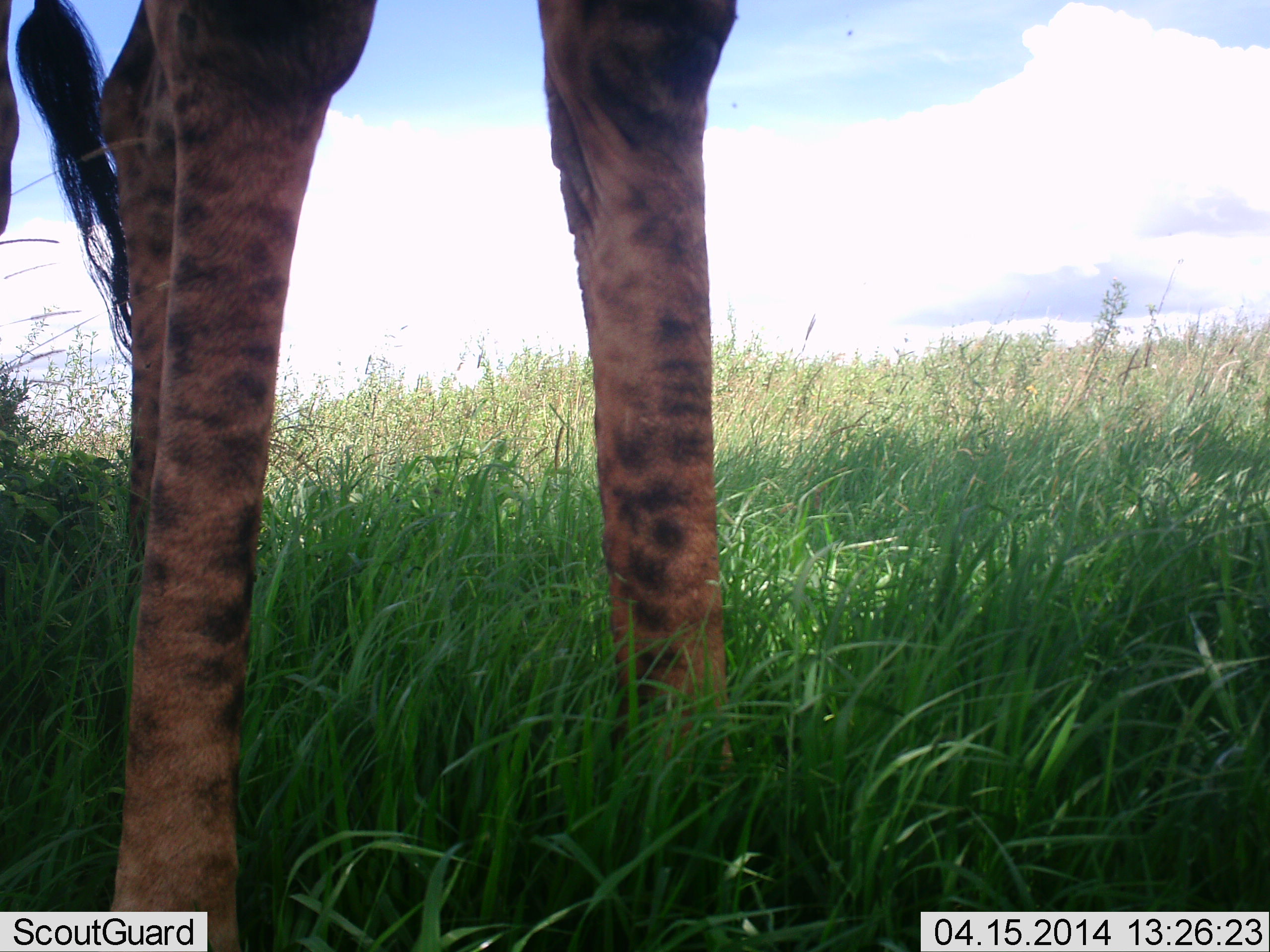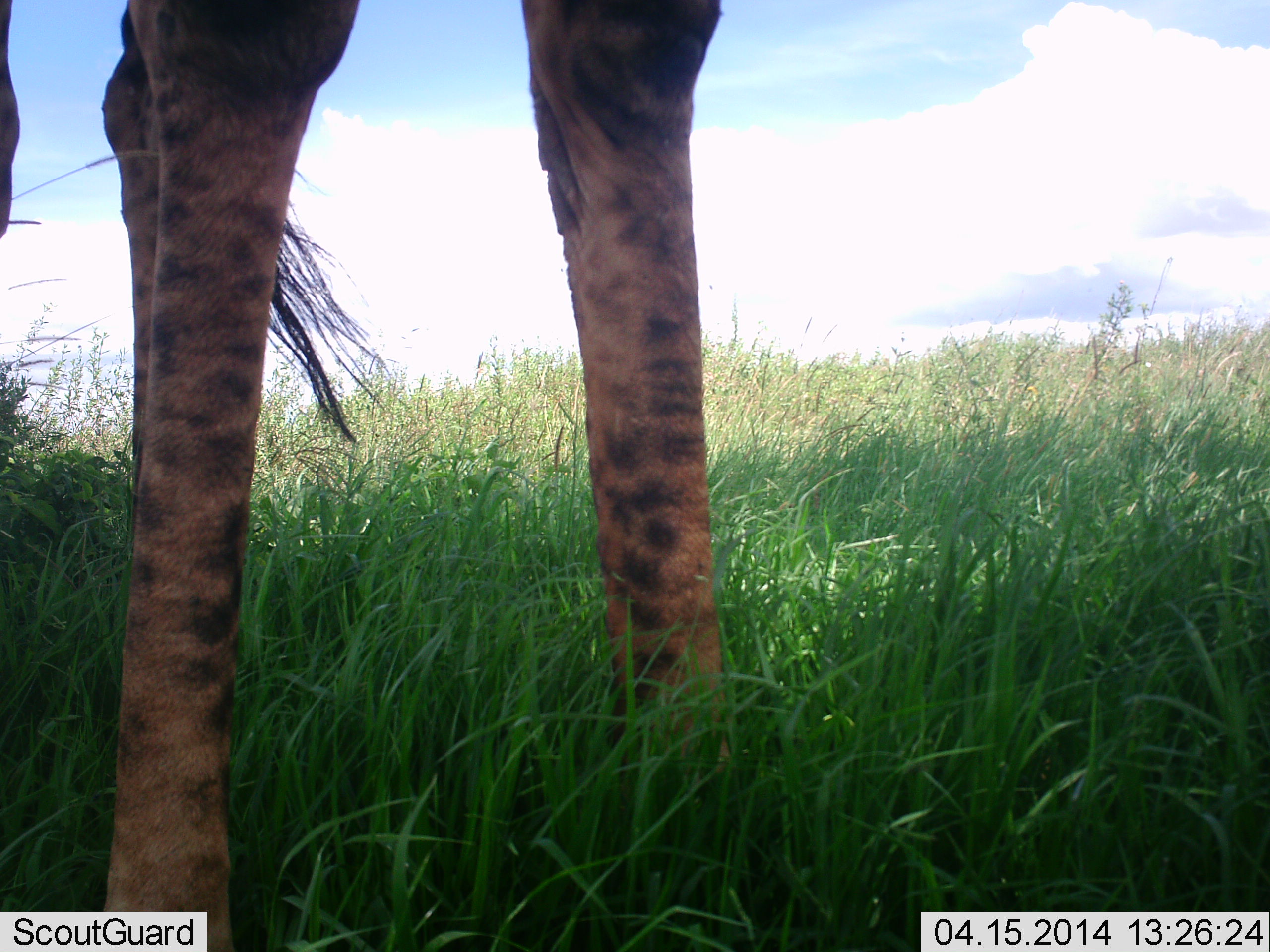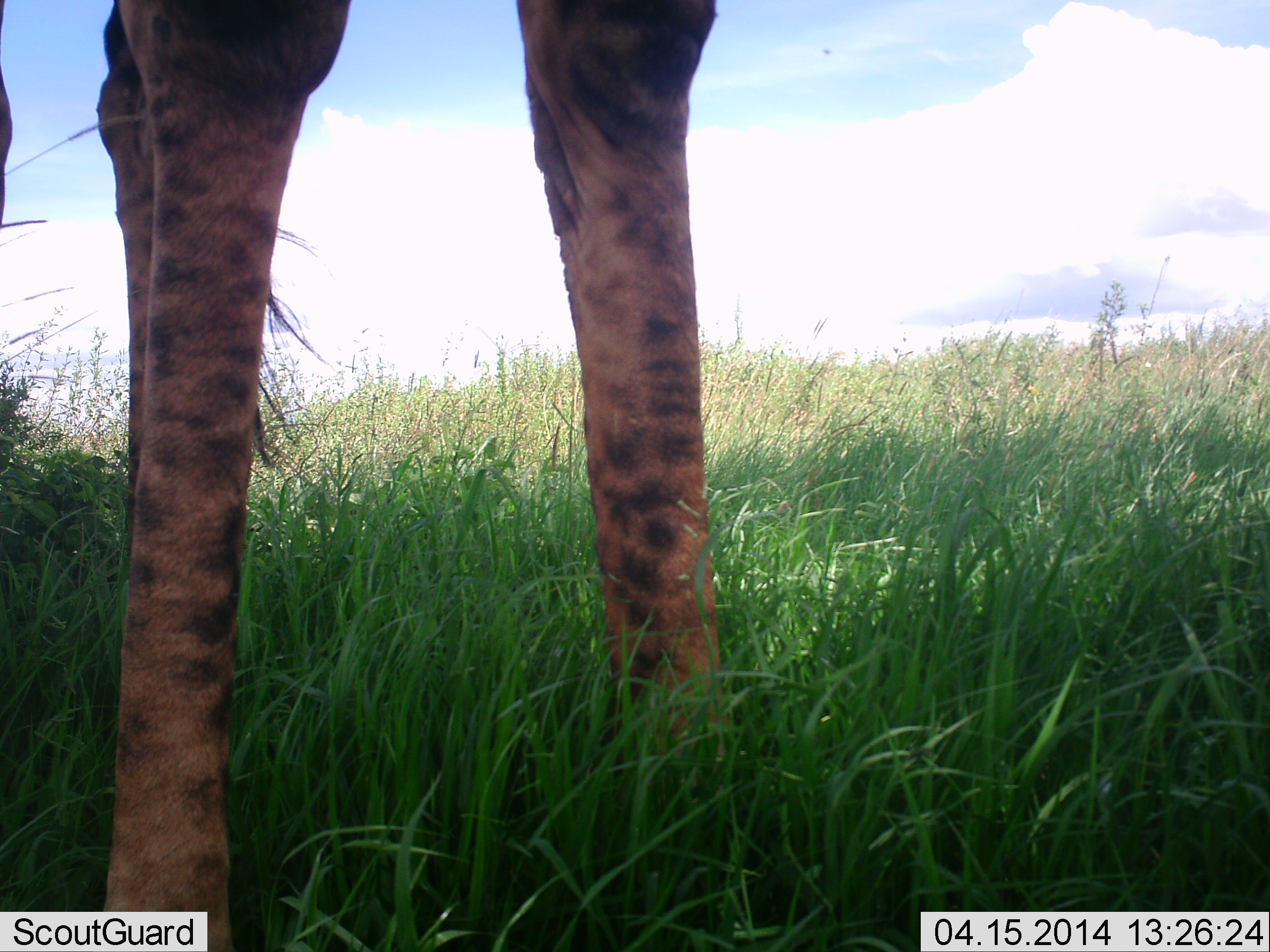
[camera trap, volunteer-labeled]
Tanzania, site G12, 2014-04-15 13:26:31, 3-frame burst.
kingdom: Animalia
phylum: Chordata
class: Mammalia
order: Artiodactyla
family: Giraffidae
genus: Giraffa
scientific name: Giraffa camelopardalis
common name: giraffe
Giraffe (Giraffa camelopardalis), count 1. Behavior (volunteer vote fractions): standing 100%, resting 0%, moving 0%, interacting 0%. Young present (vote fraction): 0%. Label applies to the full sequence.